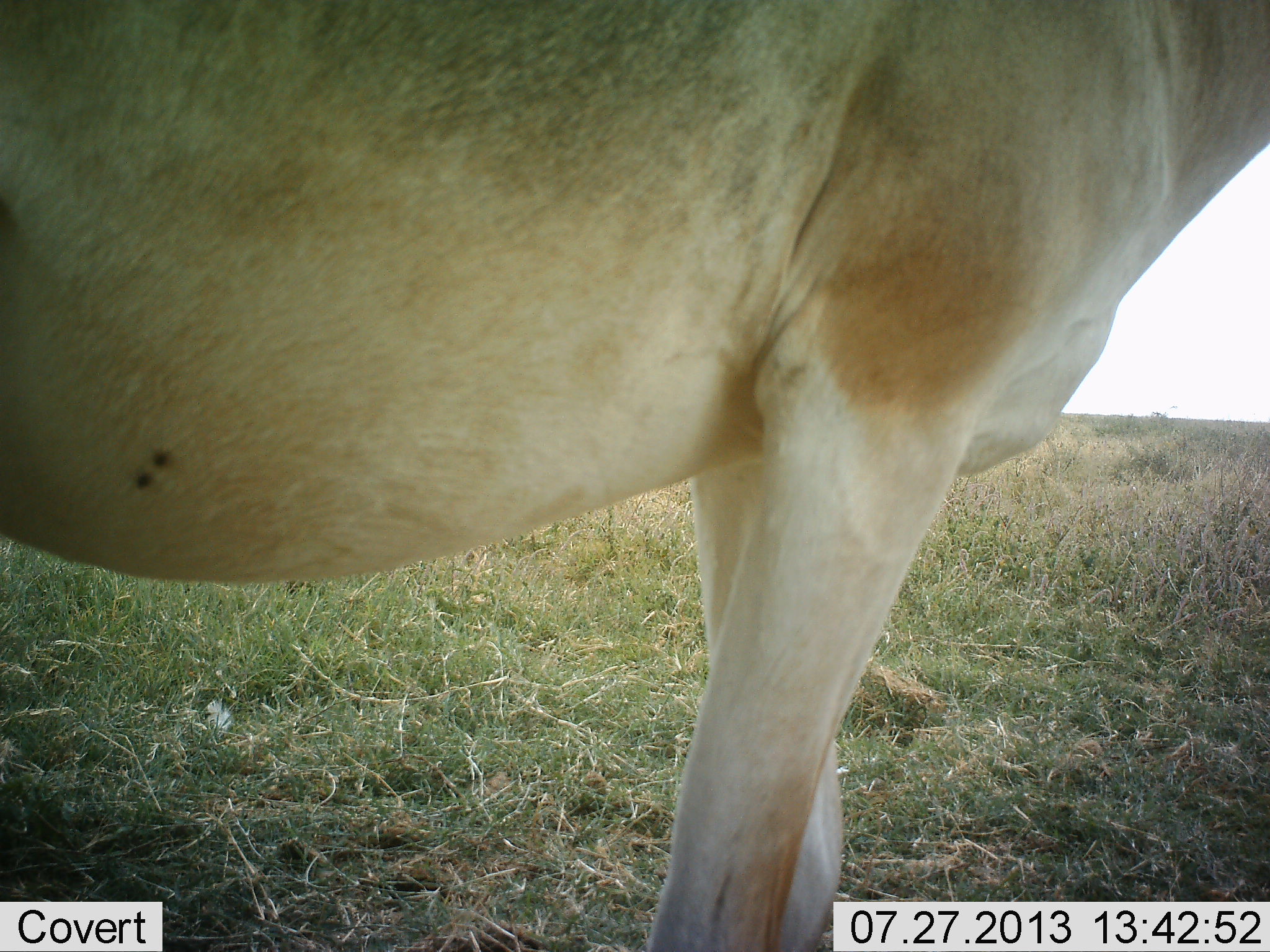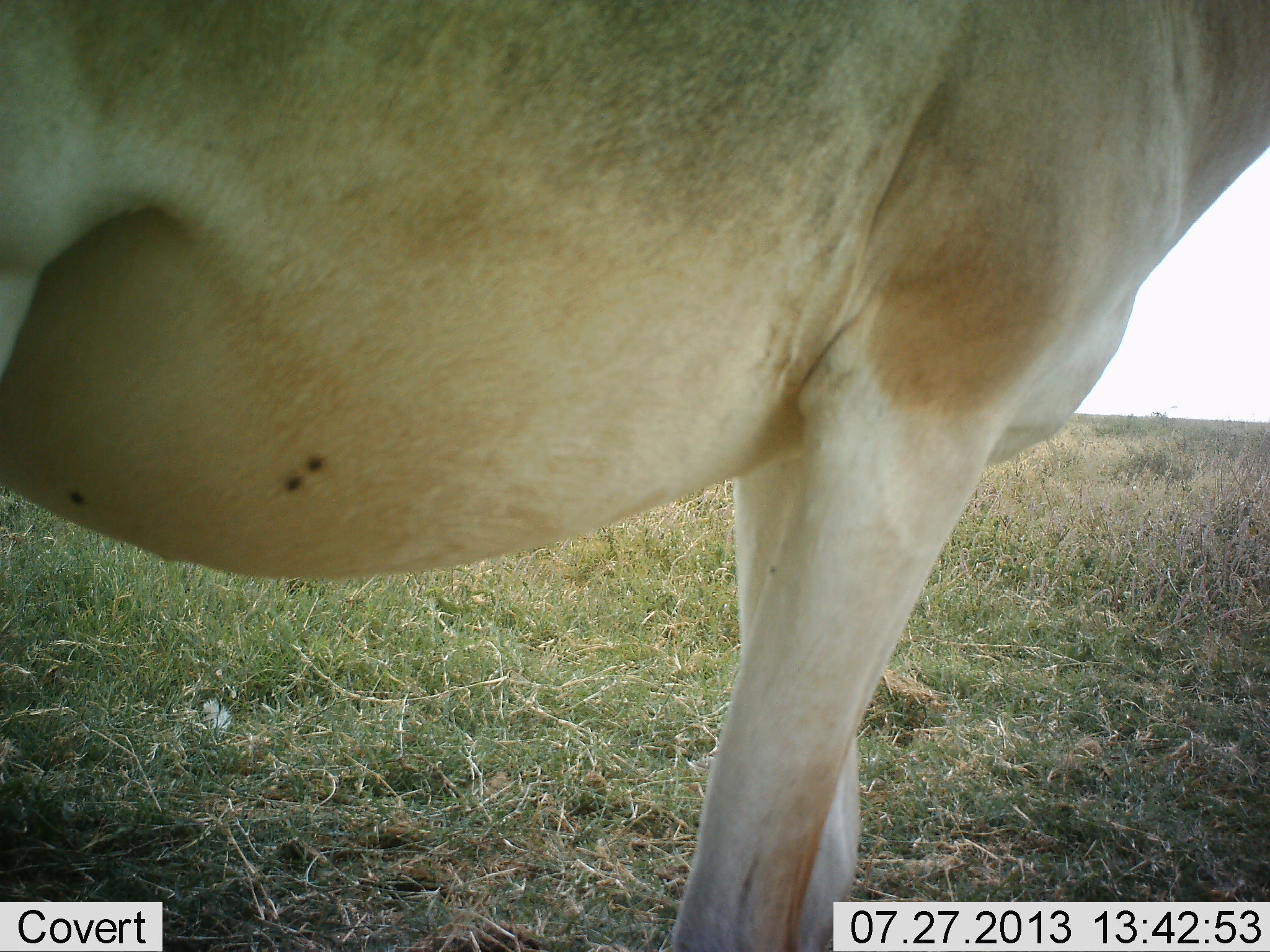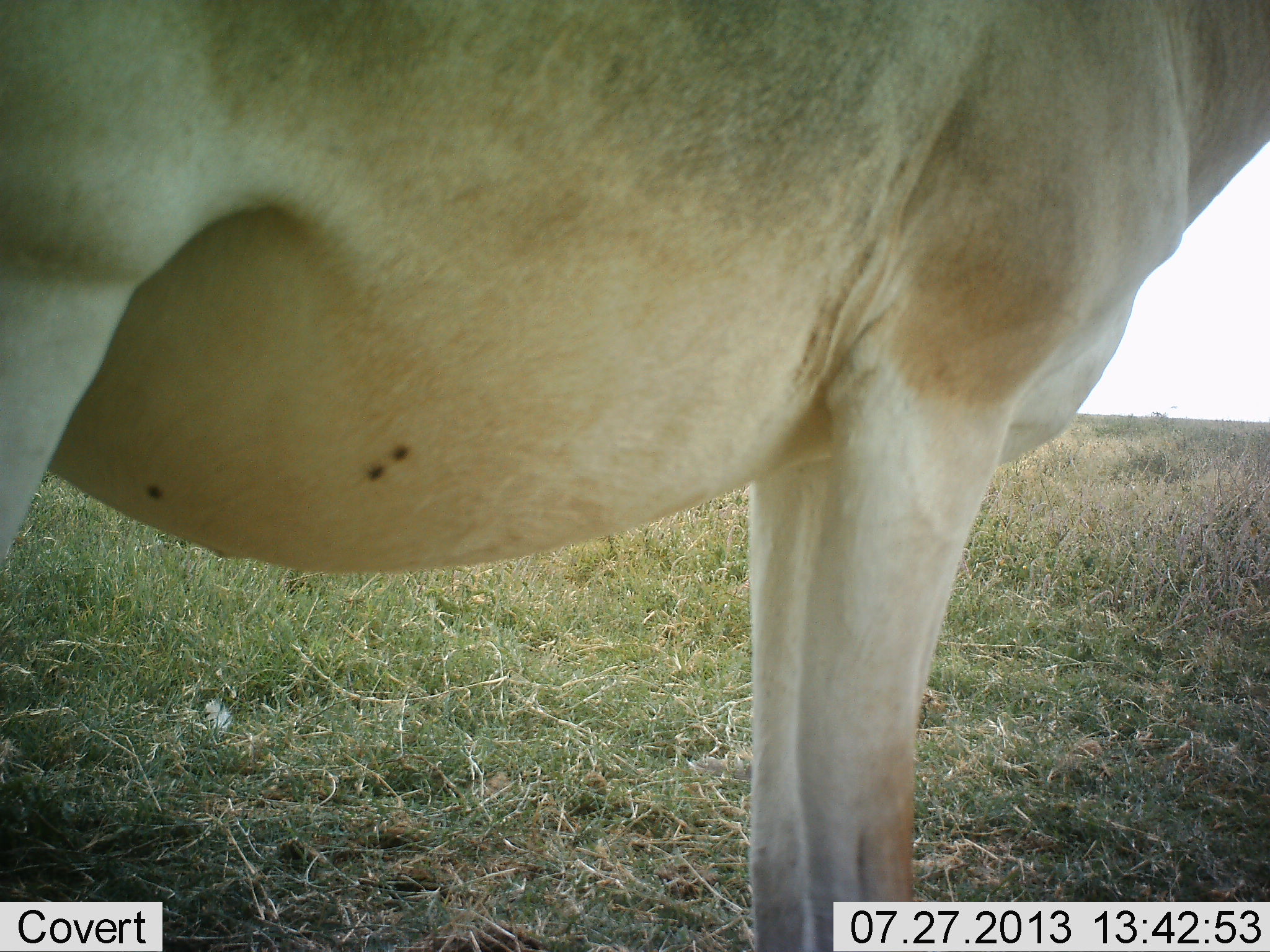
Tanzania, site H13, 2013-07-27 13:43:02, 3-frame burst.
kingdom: Animalia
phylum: Chordata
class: Mammalia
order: Artiodactyla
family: Bovidae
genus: Alcelaphus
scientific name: Alcelaphus buselaphus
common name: hartebeest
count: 1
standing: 95%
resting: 0%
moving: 5%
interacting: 0%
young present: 0%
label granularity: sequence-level